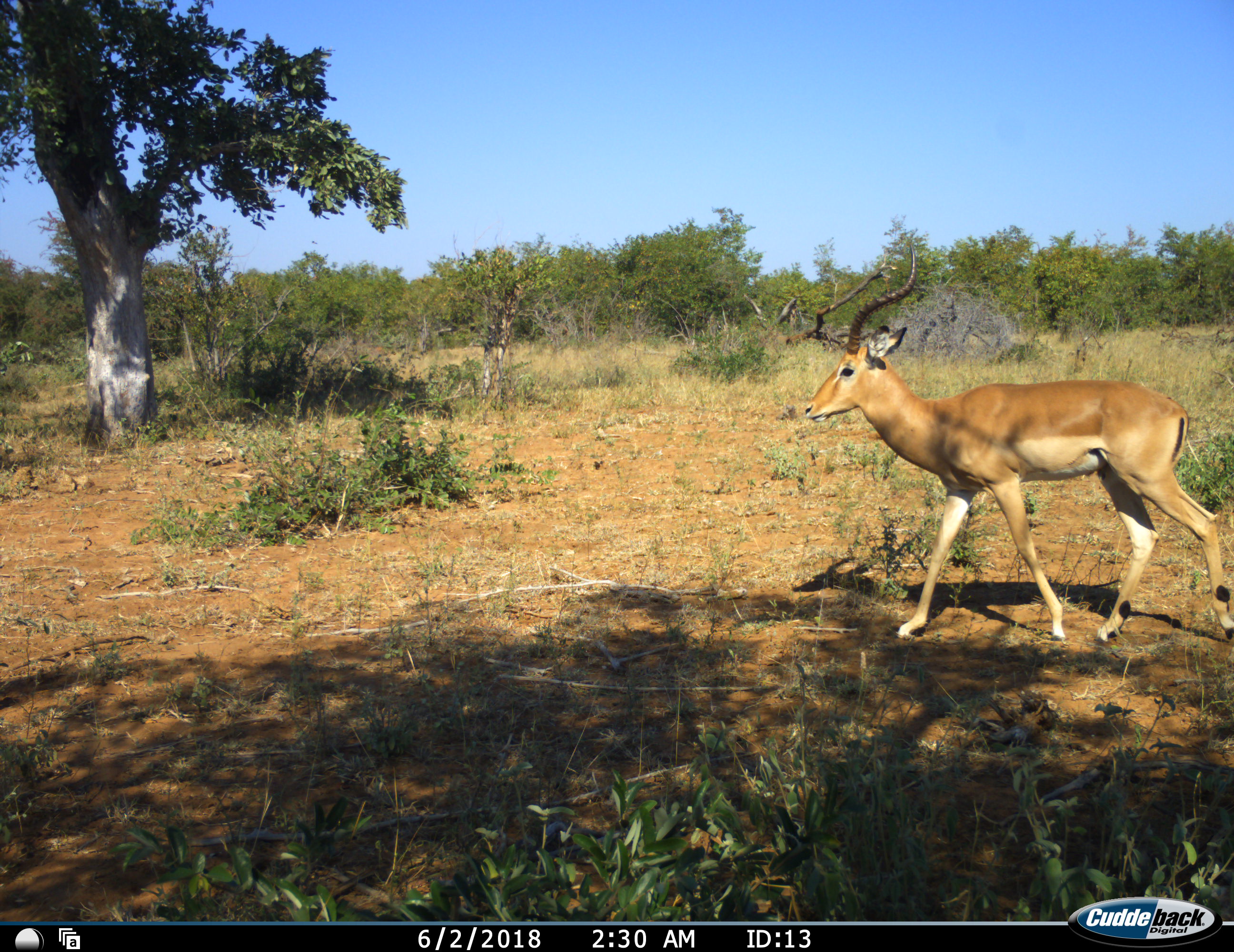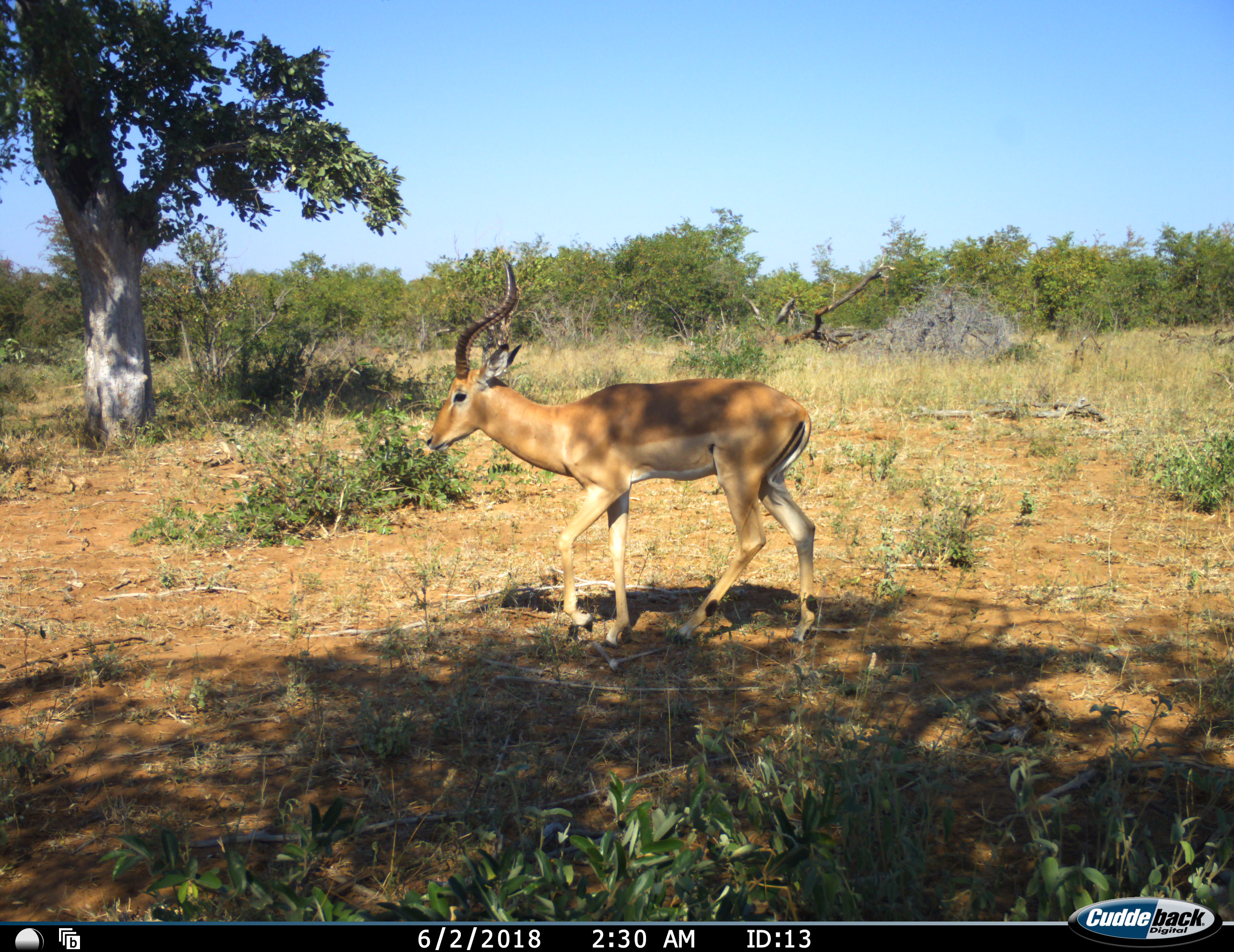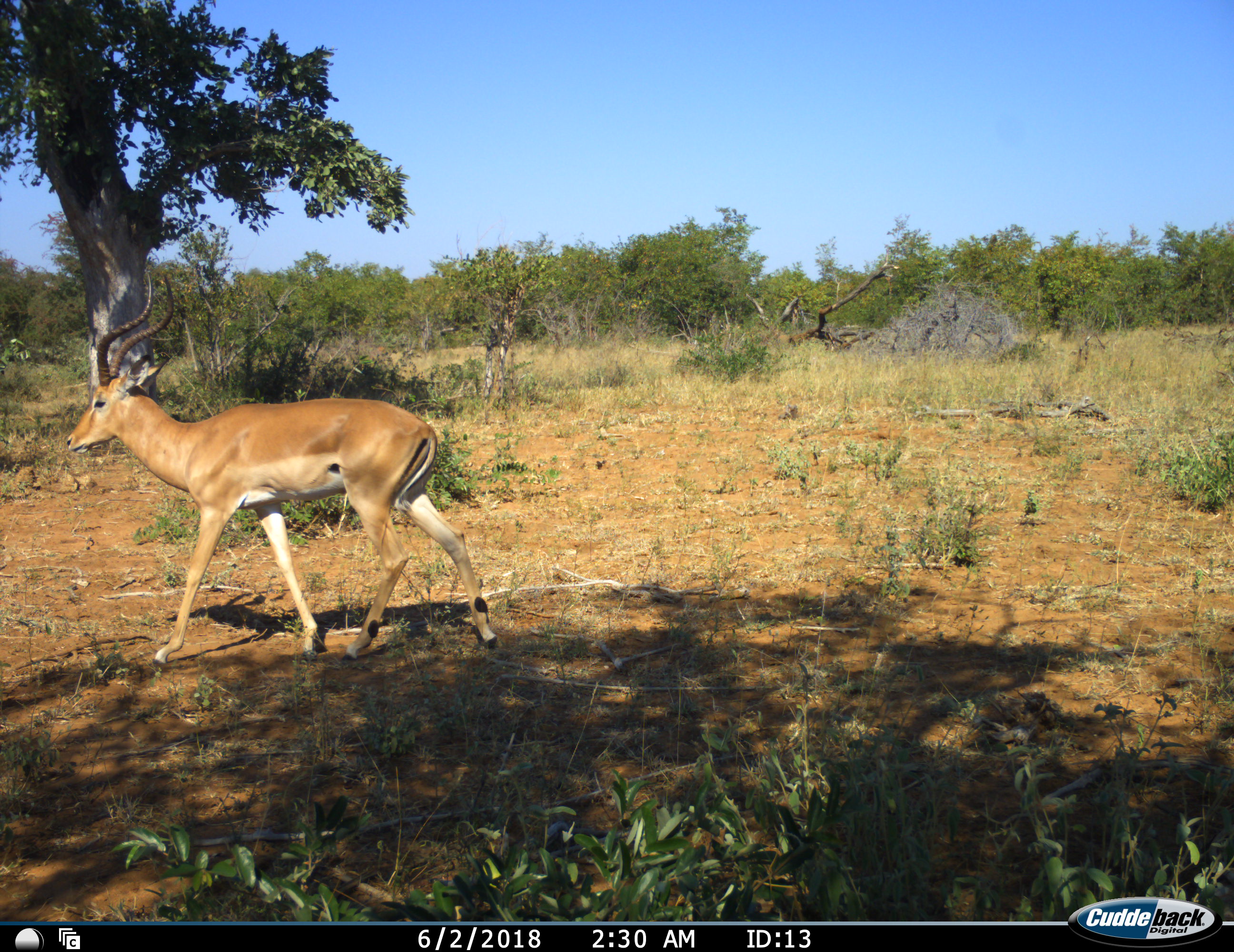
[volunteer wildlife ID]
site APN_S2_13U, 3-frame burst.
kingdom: Animalia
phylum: Chordata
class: Mammalia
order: Artiodactyla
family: Bovidae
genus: Aepyceros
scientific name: Aepyceros melampus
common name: impala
Impala (Aepyceros melampus), count 1. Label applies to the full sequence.